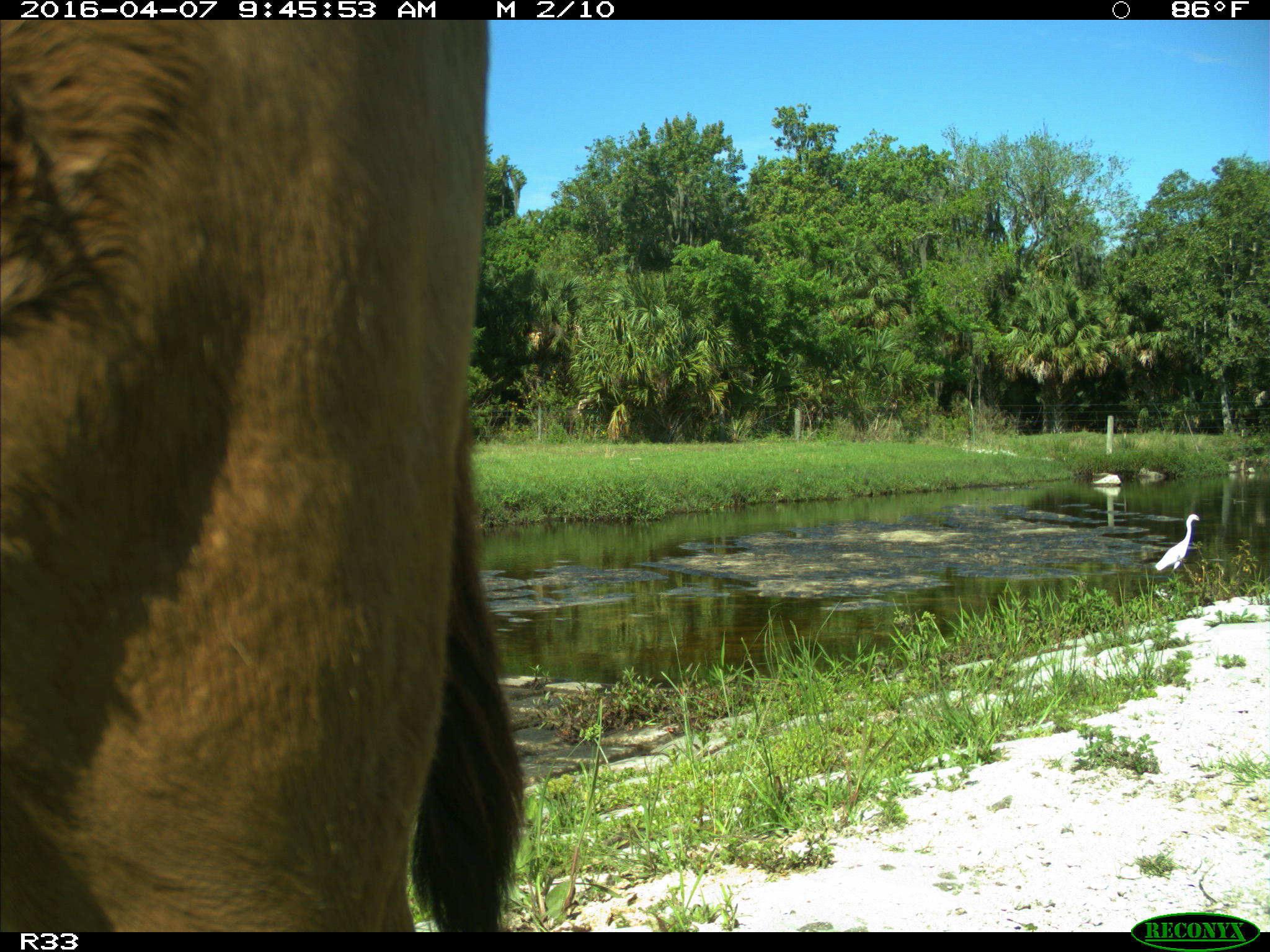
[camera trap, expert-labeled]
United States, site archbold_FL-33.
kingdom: Animalia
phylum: Chordata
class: Mammalia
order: Artiodactyla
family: Bovidae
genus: Bos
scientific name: Bos taurus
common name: domestic cow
Bos taurus (domestic cow).